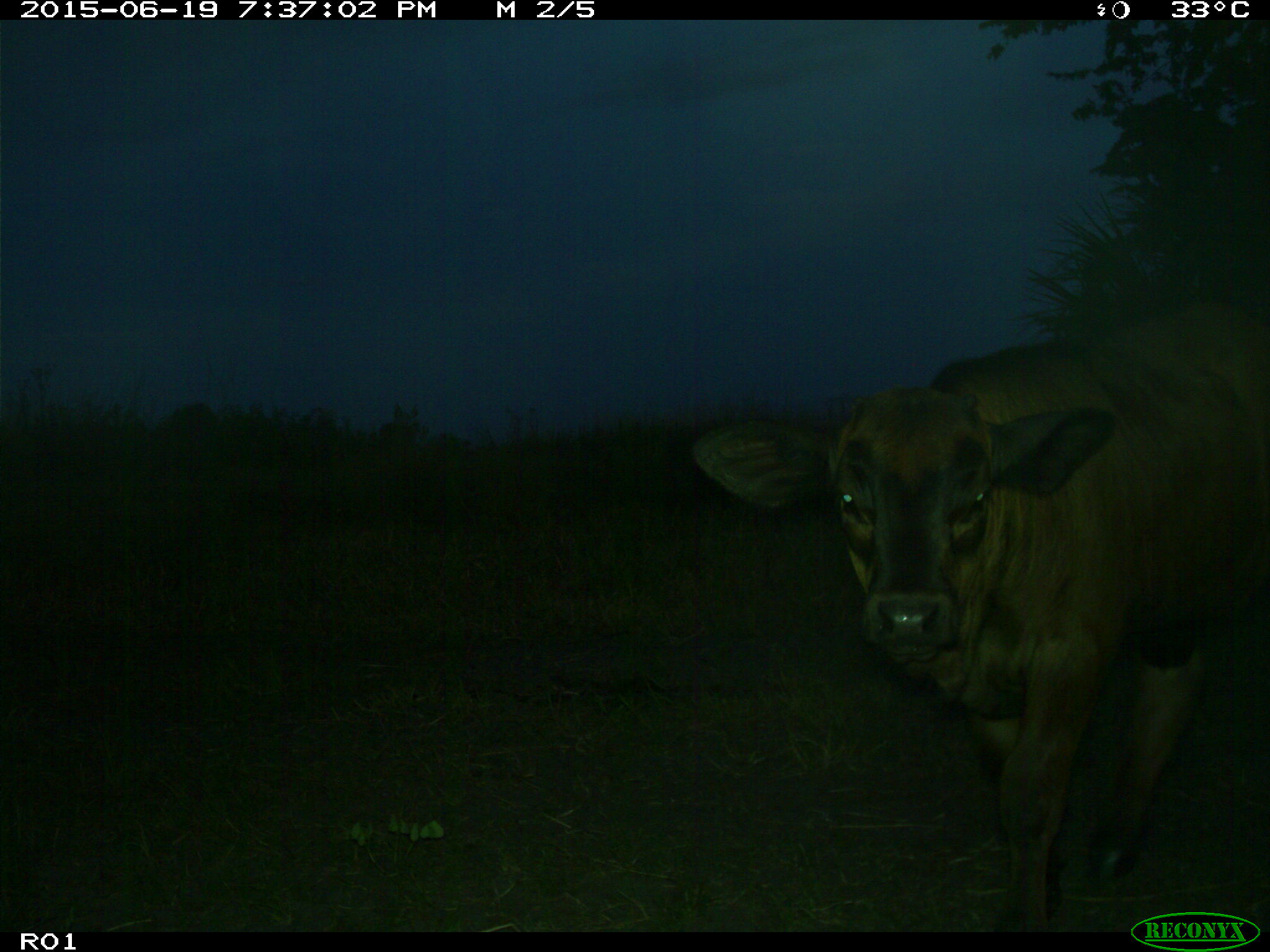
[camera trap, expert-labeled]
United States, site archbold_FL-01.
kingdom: Animalia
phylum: Chordata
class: Mammalia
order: Artiodactyla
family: Bovidae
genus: Bos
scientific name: Bos taurus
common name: domestic cow